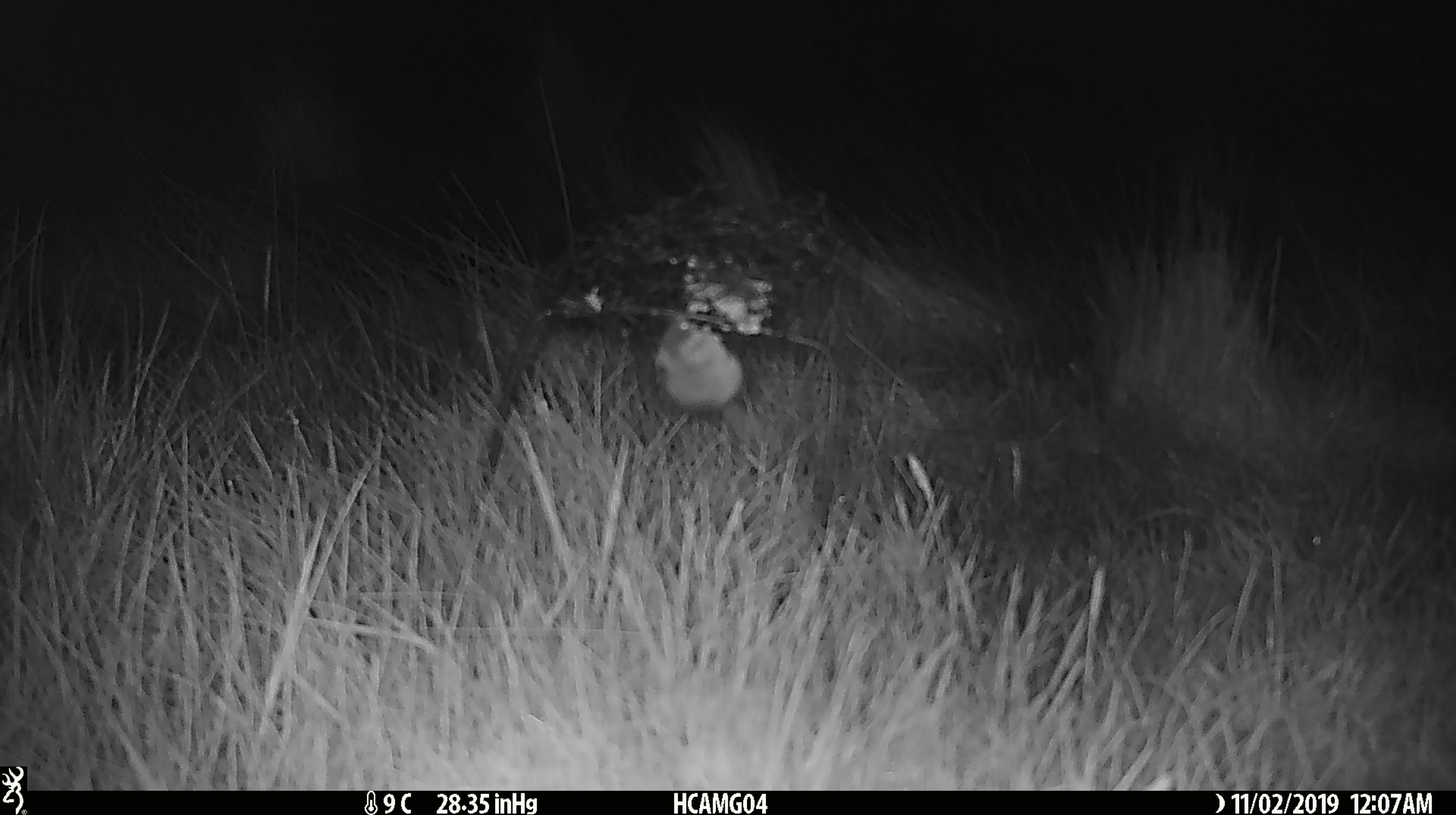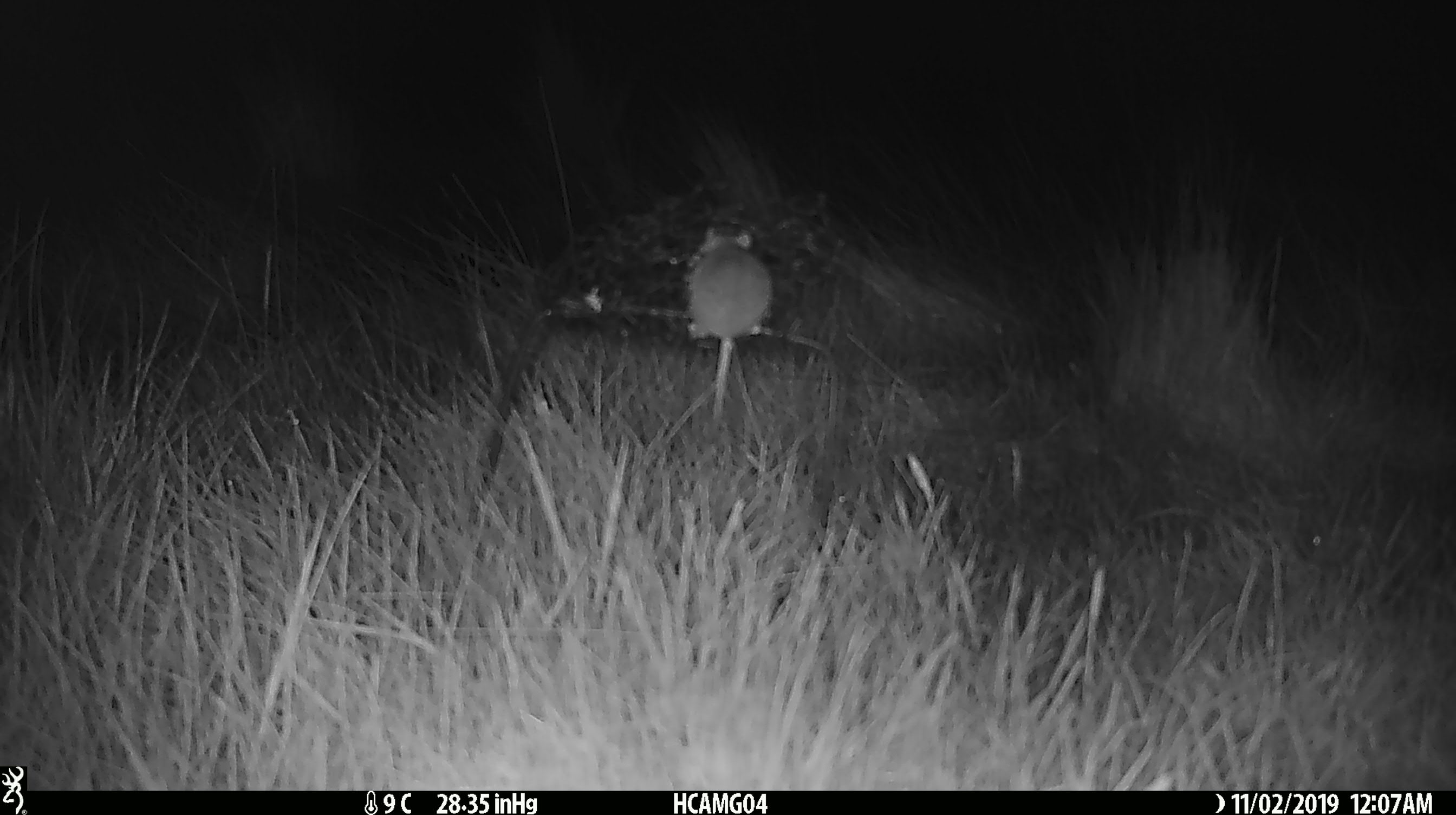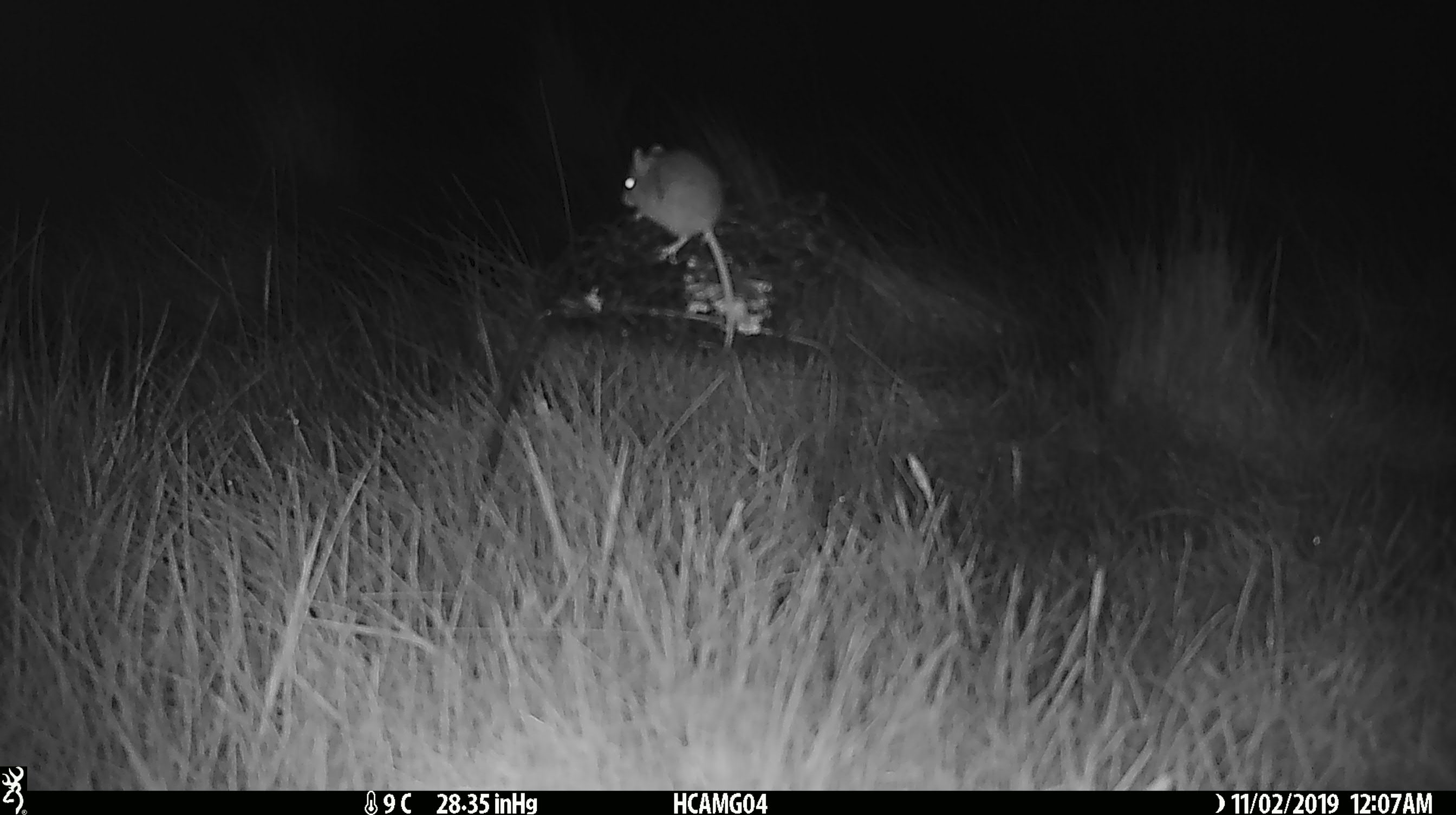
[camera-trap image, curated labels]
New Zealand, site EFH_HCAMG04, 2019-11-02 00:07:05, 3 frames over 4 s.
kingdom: Animalia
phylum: Chordata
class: Mammalia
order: Rodentia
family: Muridae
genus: Mus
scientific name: Mus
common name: mouse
Mouse (Mus).